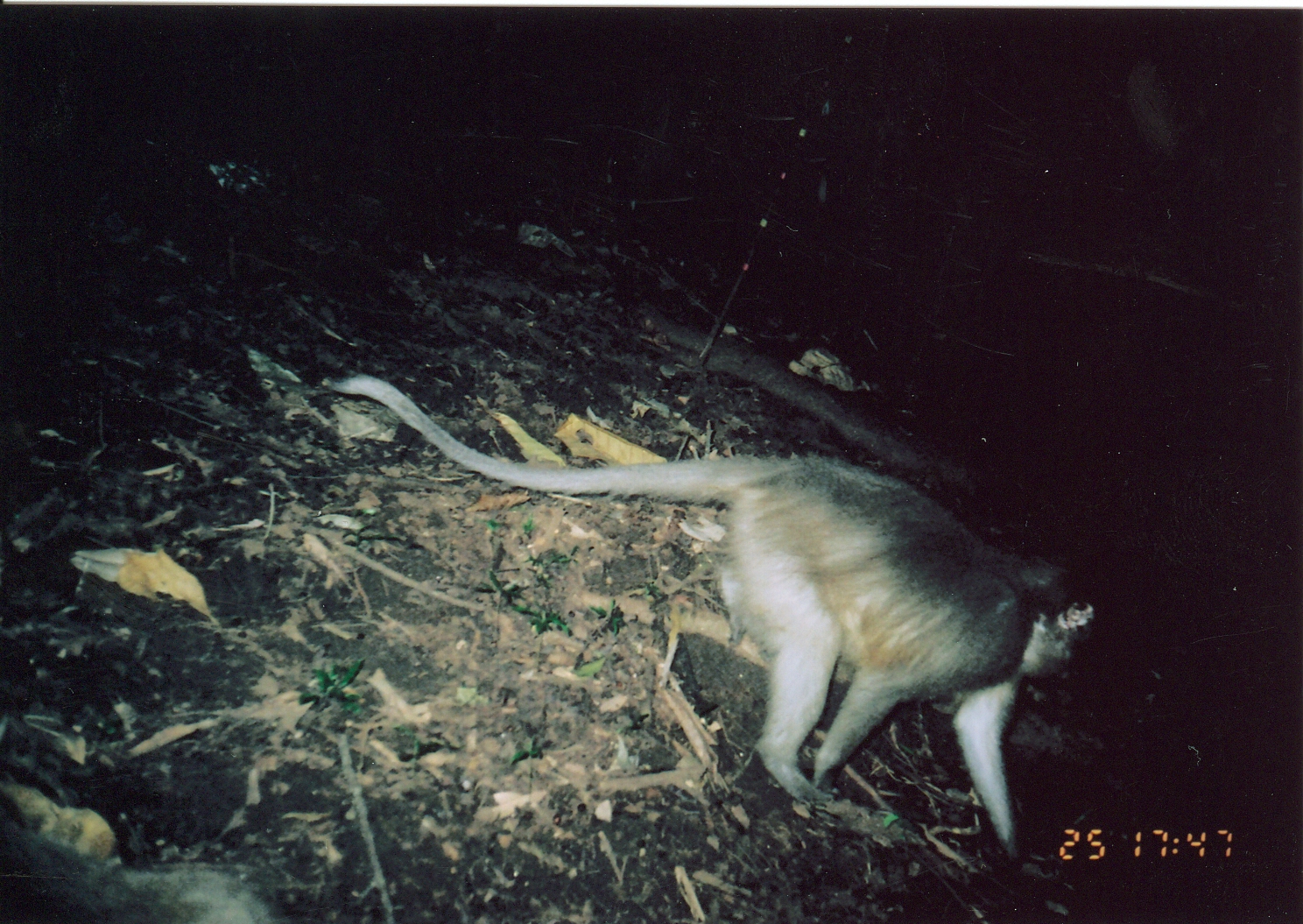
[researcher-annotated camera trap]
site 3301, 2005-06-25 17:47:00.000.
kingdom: Animalia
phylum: Chordata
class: Mammalia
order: Primates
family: Cercopithecidae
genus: Cercocebus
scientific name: Cercocebus sanjei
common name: sanje mangabey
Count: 1.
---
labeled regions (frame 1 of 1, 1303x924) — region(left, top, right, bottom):
cercocebus sanjei: region(318, 369, 1098, 865)